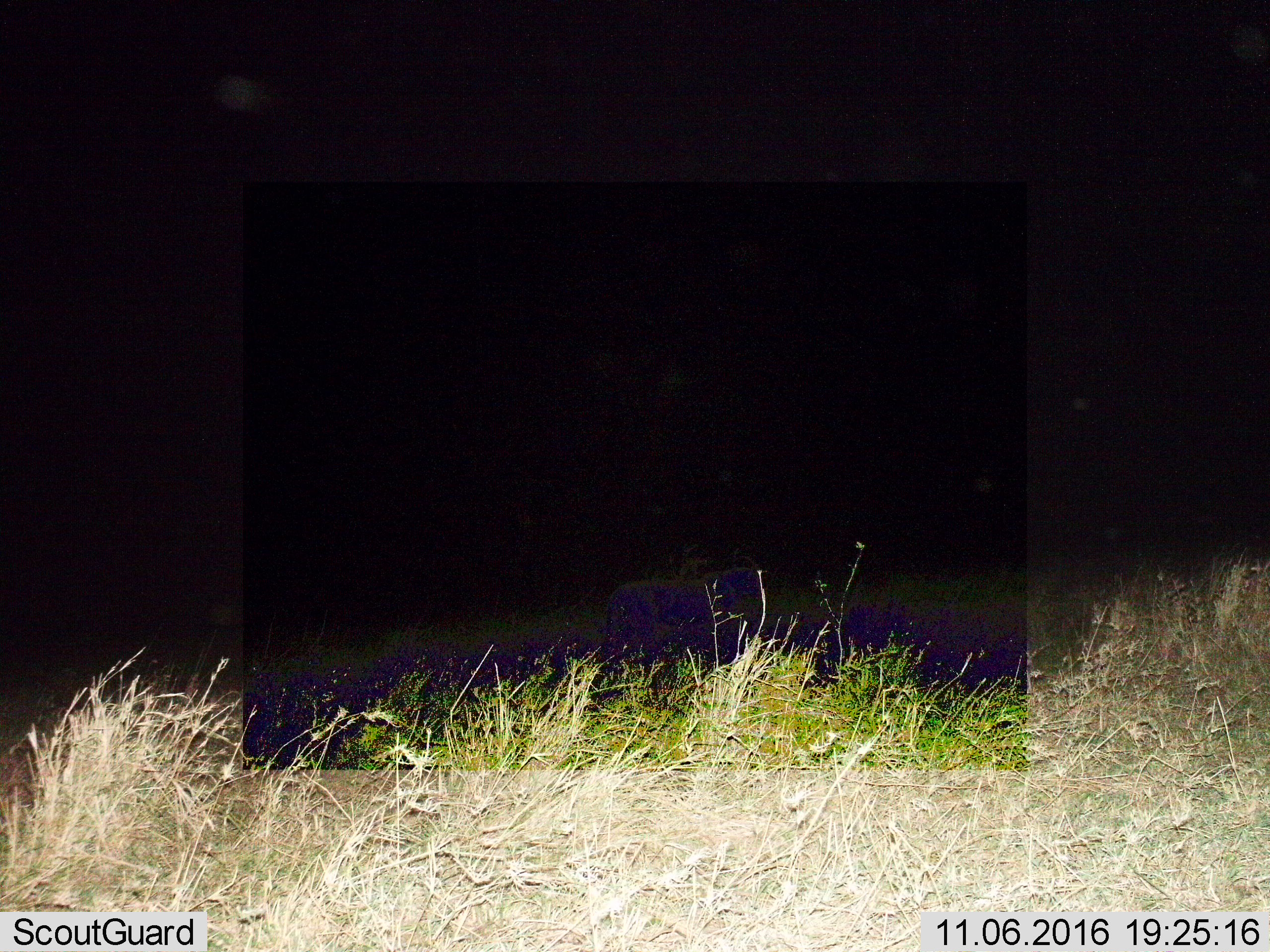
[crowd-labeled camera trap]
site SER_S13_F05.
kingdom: Animalia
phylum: Chordata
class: Mammalia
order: Carnivora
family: Felidae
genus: Panthera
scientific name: Panthera leo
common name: lion female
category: lionfemale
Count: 1.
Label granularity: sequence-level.